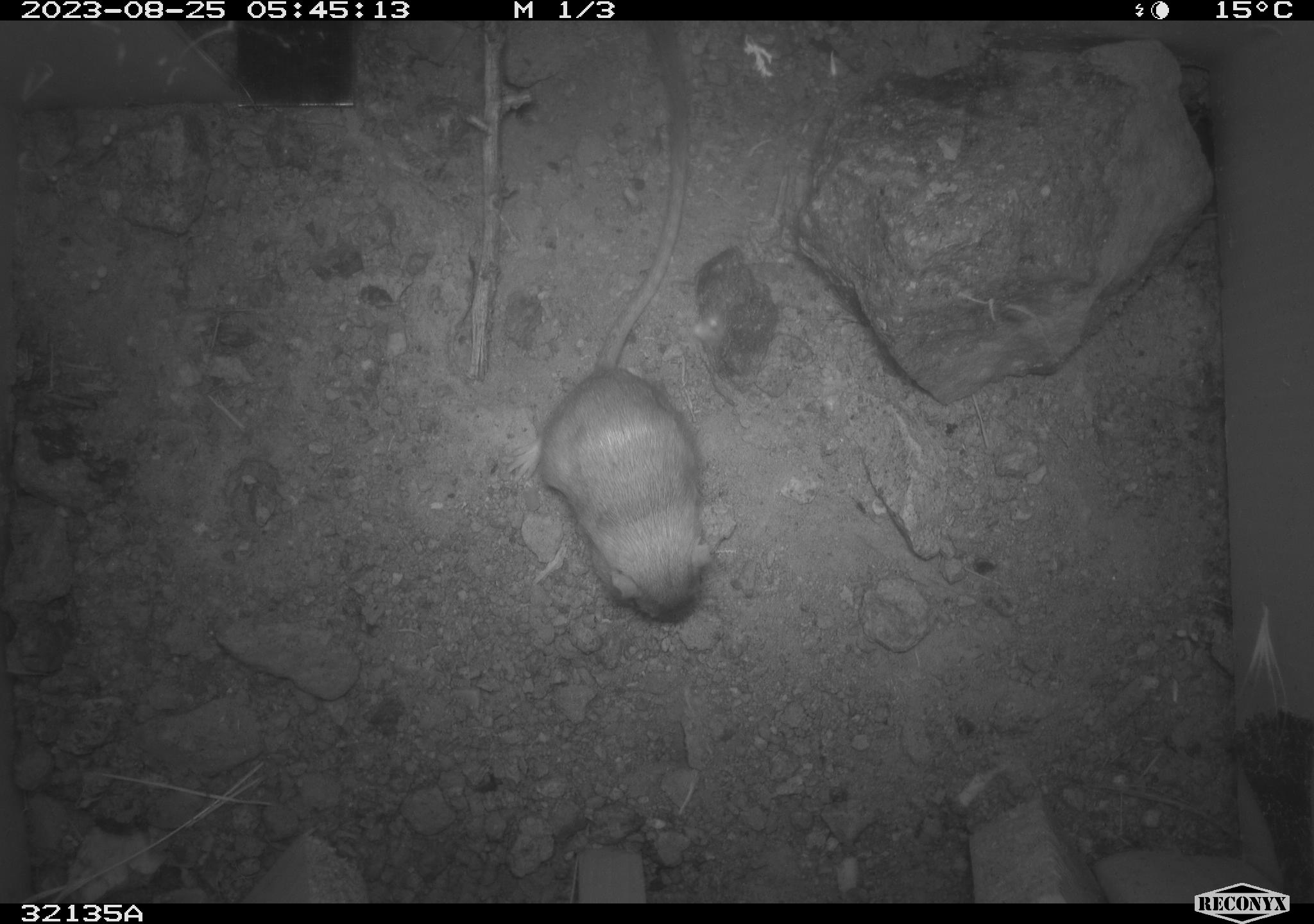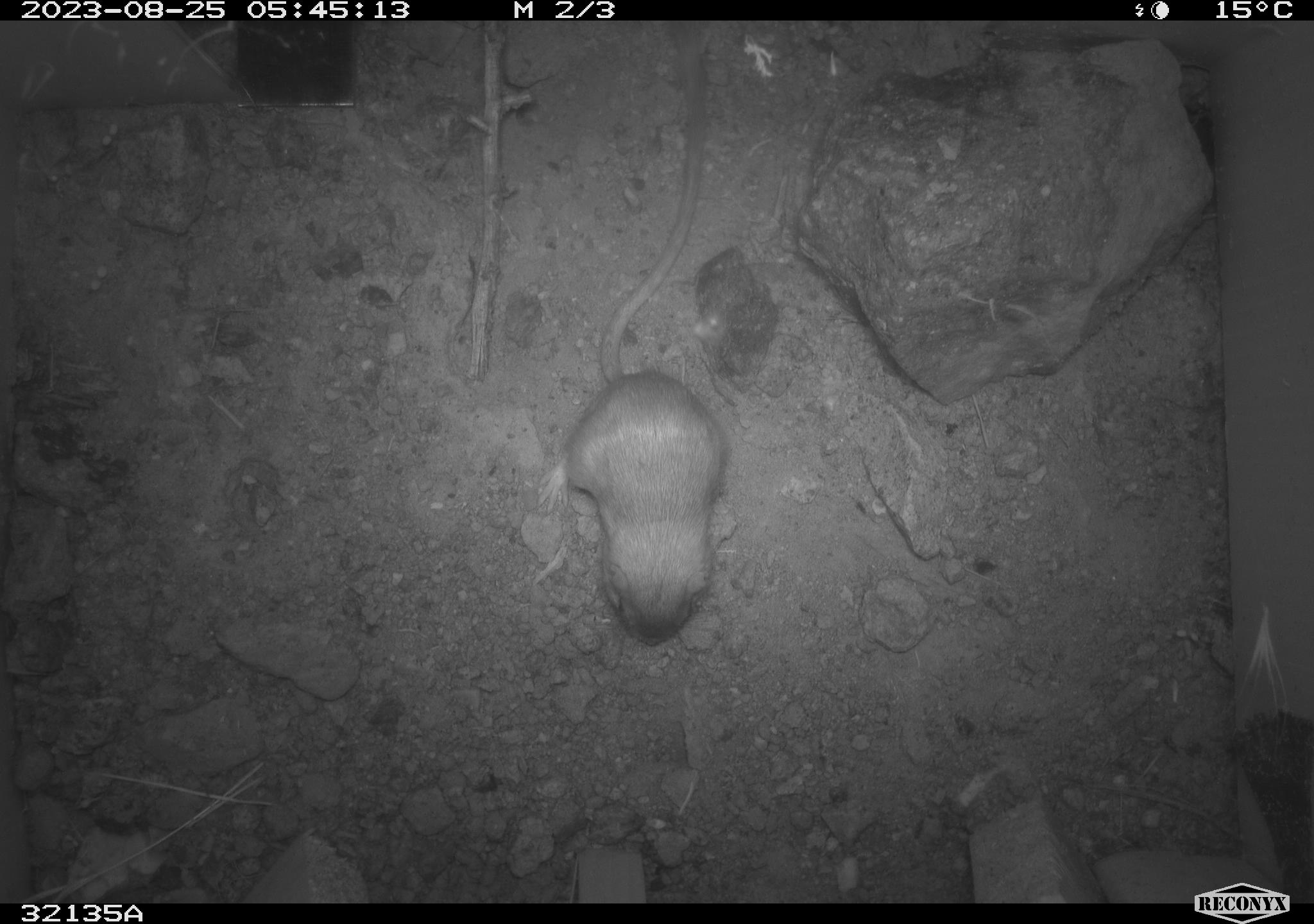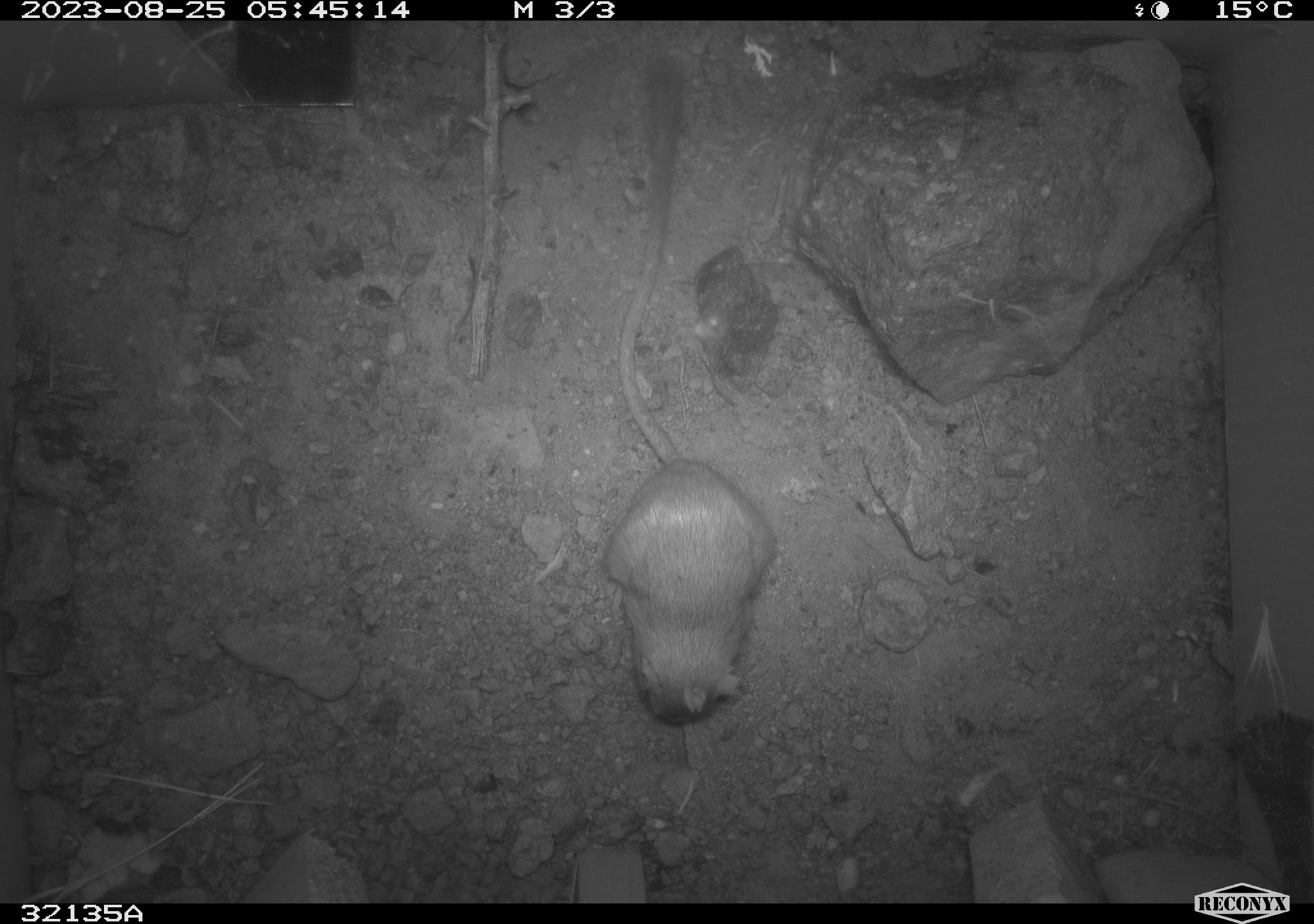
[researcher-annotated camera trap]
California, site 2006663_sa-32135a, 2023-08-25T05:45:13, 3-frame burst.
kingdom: Animalia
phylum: Chordata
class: Mammalia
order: Rodentia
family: Heteromyidae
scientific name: Heteromyidae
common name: kangaroo rats and pocket mice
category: heteromyidae family